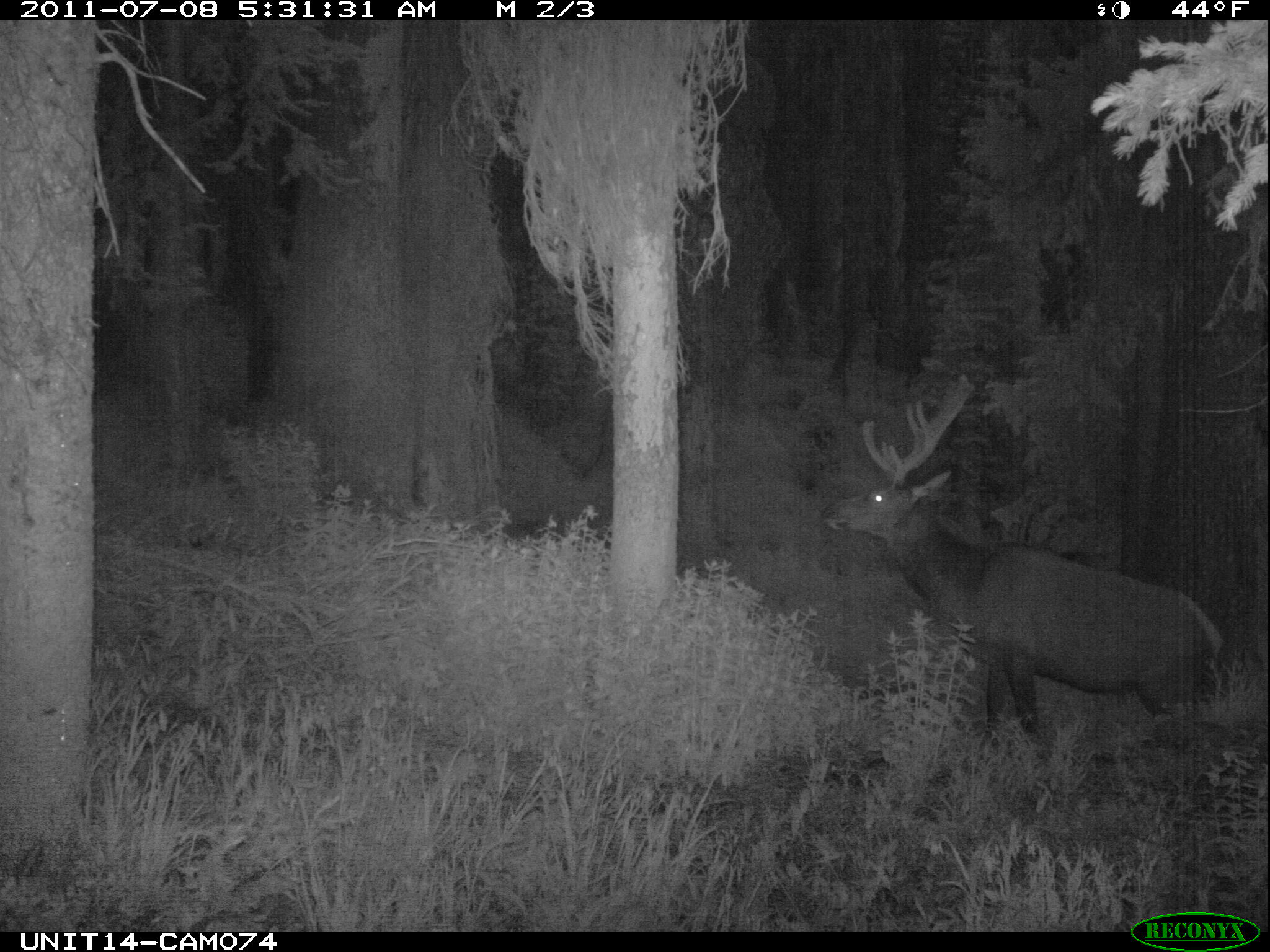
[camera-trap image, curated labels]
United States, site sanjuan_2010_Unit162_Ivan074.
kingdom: Animalia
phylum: Chordata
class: Mammalia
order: Artiodactyla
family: Cervidae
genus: Cervus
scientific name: Cervus elaphus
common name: red deer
Cervus elaphus (red deer).